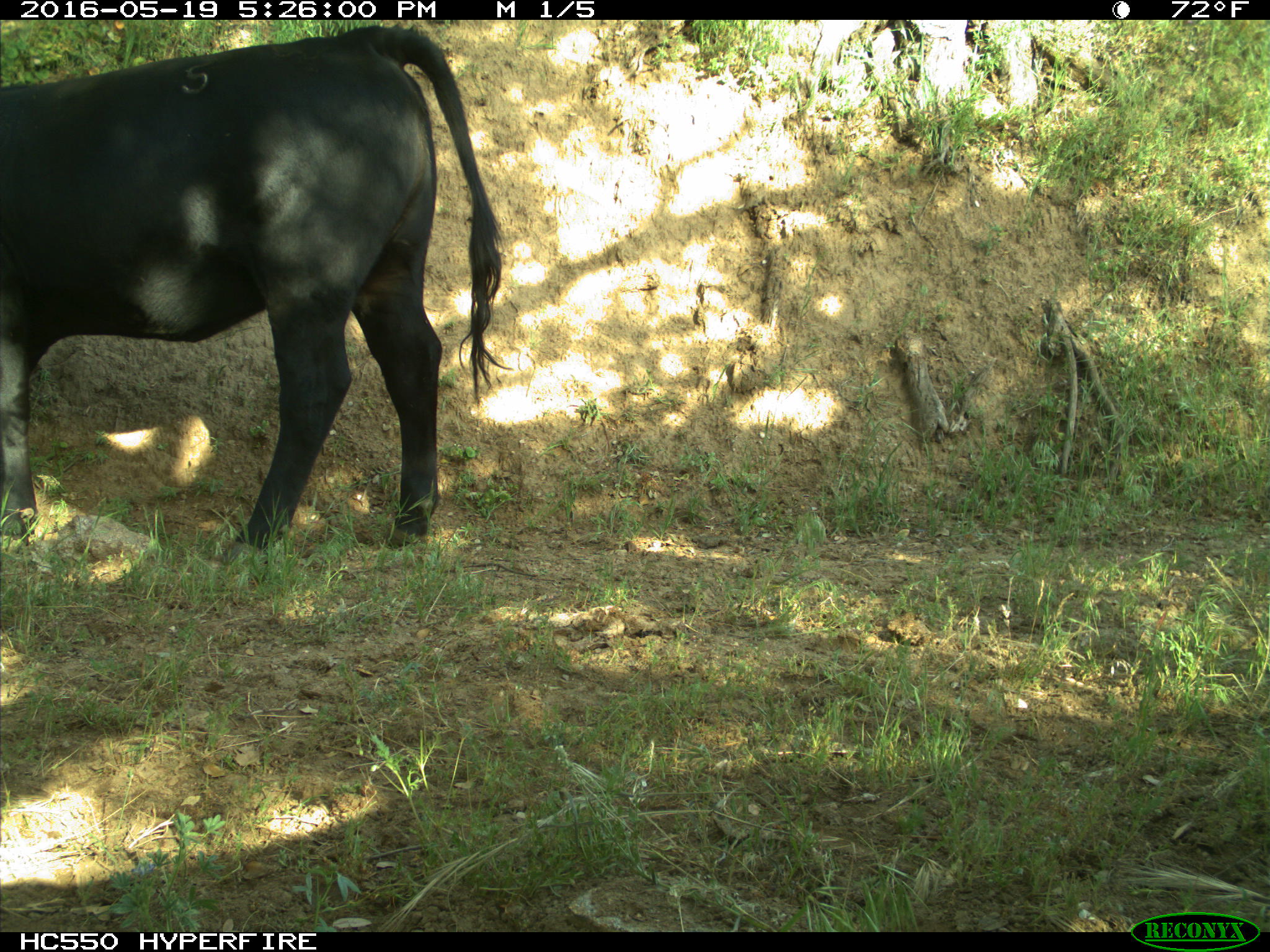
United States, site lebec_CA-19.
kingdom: Animalia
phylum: Chordata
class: Mammalia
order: Artiodactyla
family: Bovidae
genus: Bos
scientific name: Bos taurus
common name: domestic cow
Bos taurus (domestic cow).